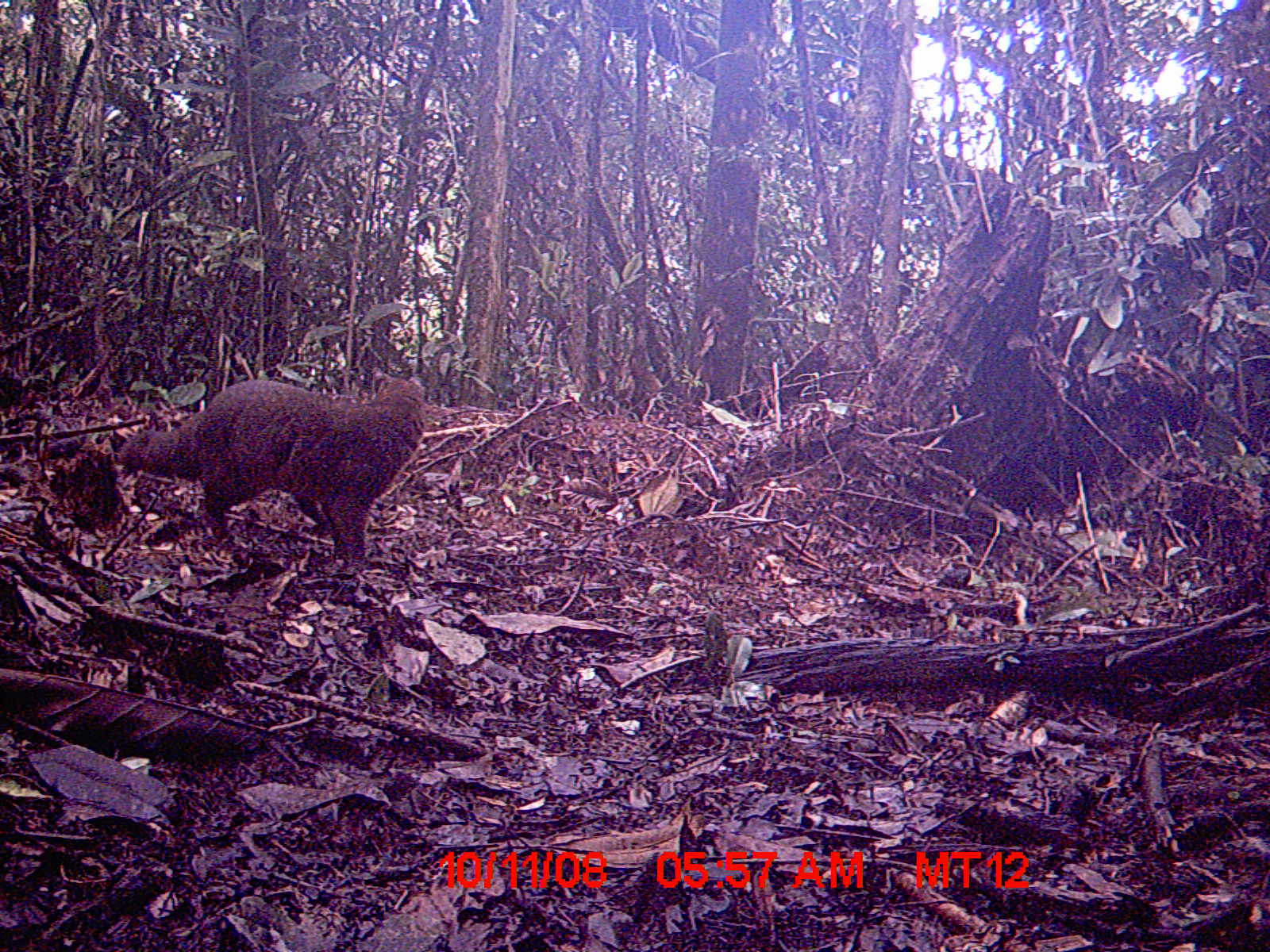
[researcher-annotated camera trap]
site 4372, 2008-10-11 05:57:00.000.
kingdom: Animalia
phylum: Chordata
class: Mammalia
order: Carnivora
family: Eupleridae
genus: Eupleres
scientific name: Eupleres goudotii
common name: falanouc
Eupleres goudotii (falanouc), count 1.